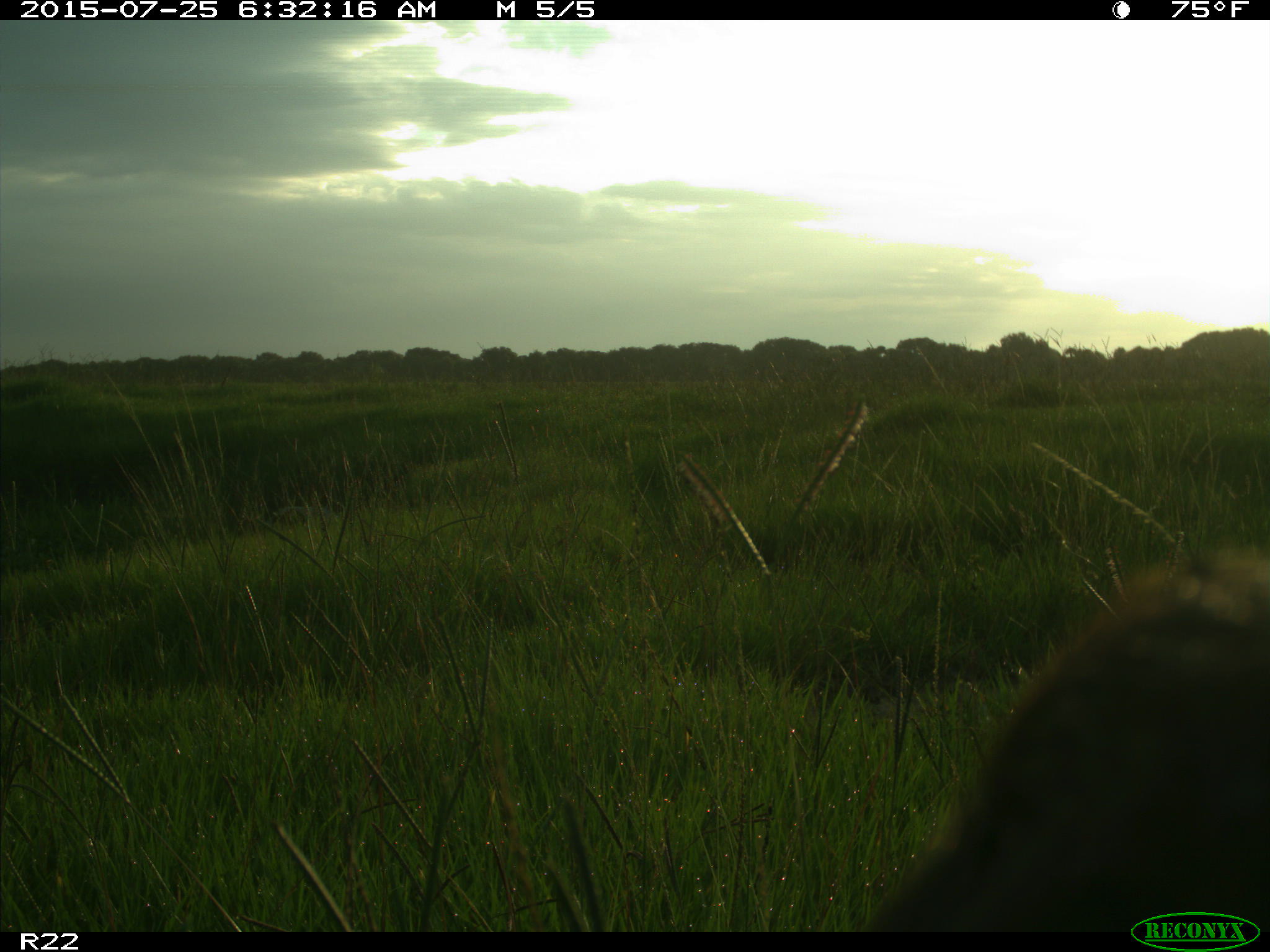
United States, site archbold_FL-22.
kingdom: Animalia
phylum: Chordata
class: Mammalia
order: Artiodactyla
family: Bovidae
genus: Bos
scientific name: Bos taurus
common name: domestic cow